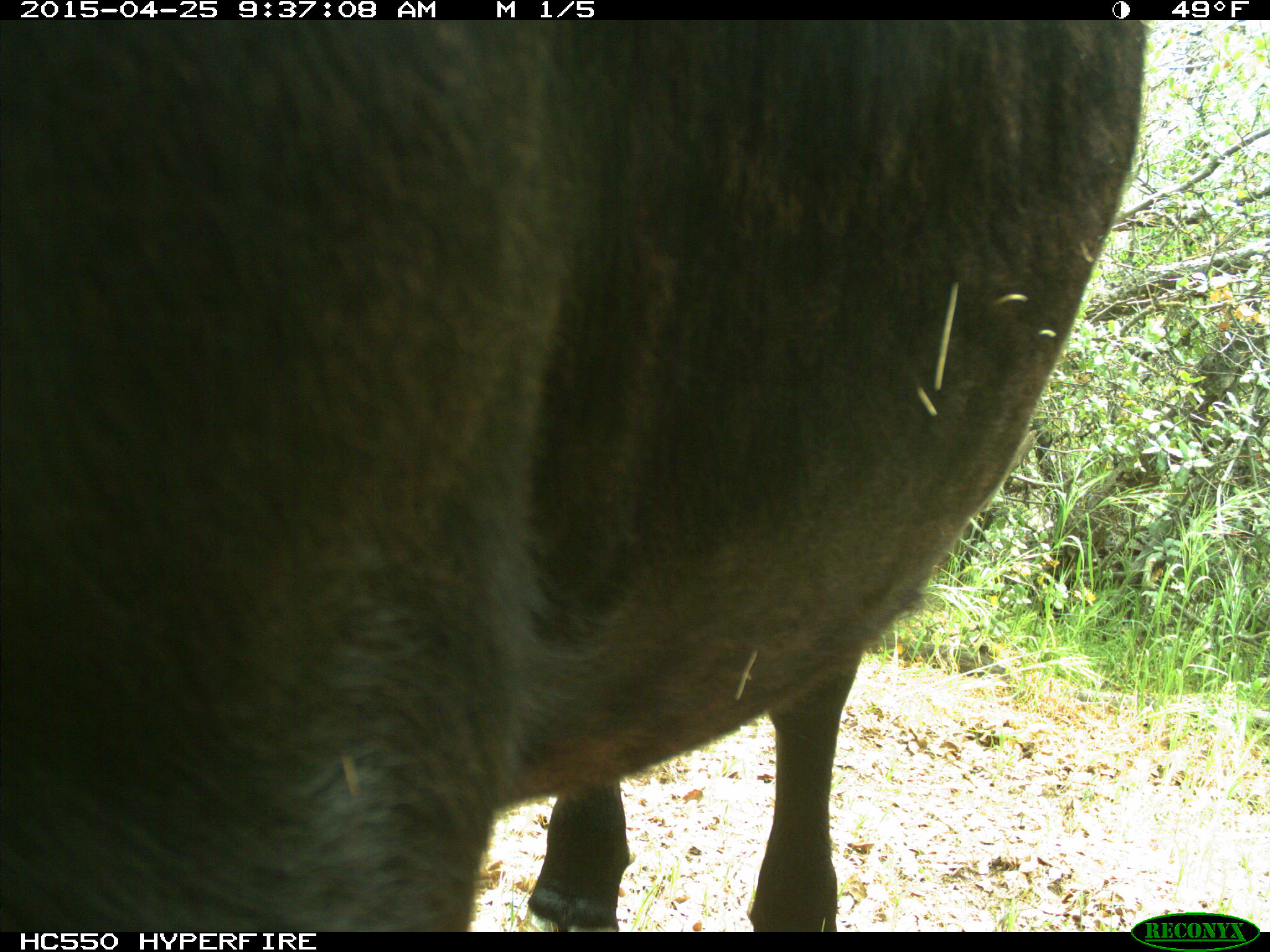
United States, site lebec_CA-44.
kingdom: Animalia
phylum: Chordata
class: Mammalia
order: Artiodactyla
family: Suidae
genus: Sus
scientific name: Sus scrofa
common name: wild boar